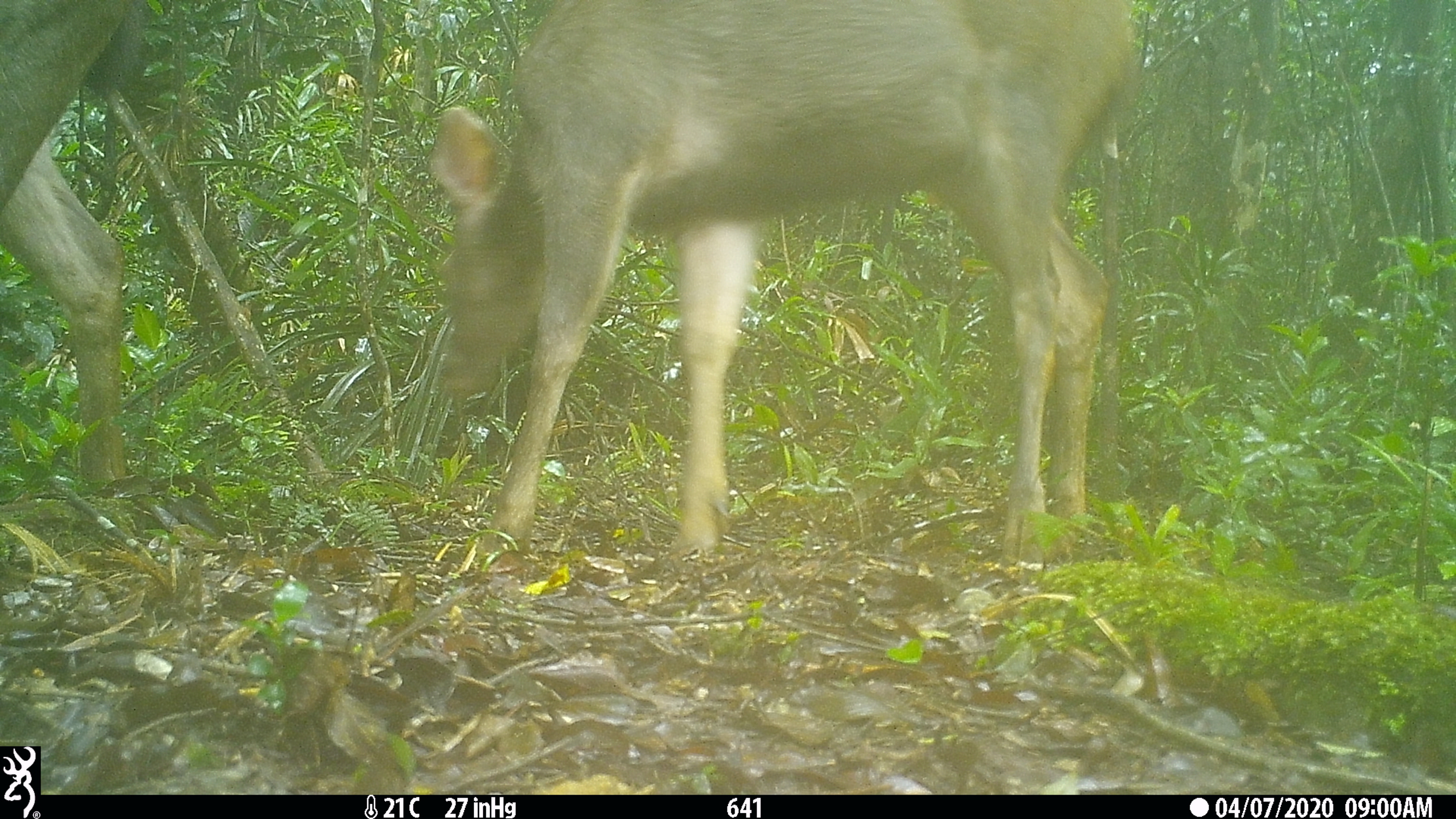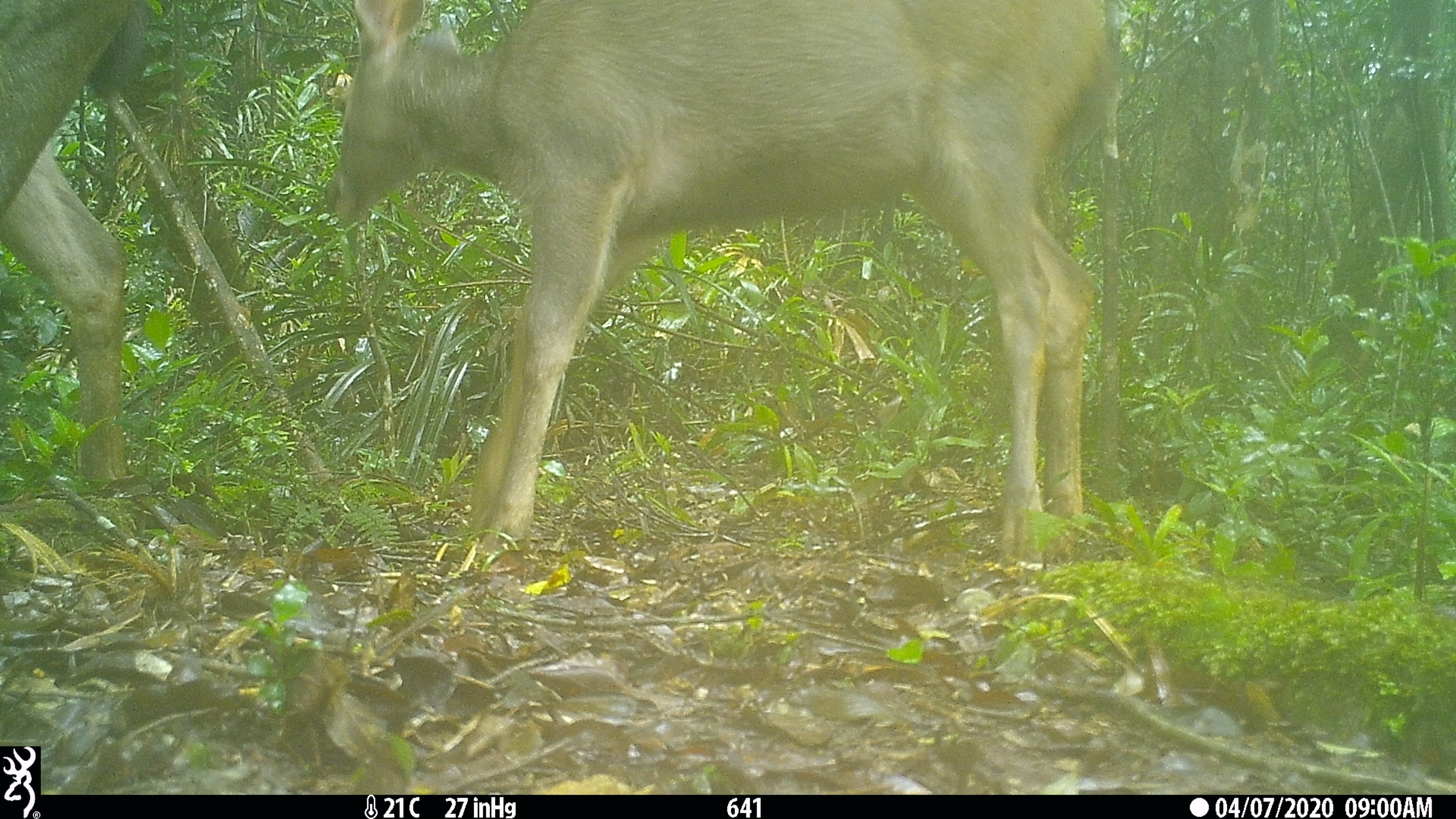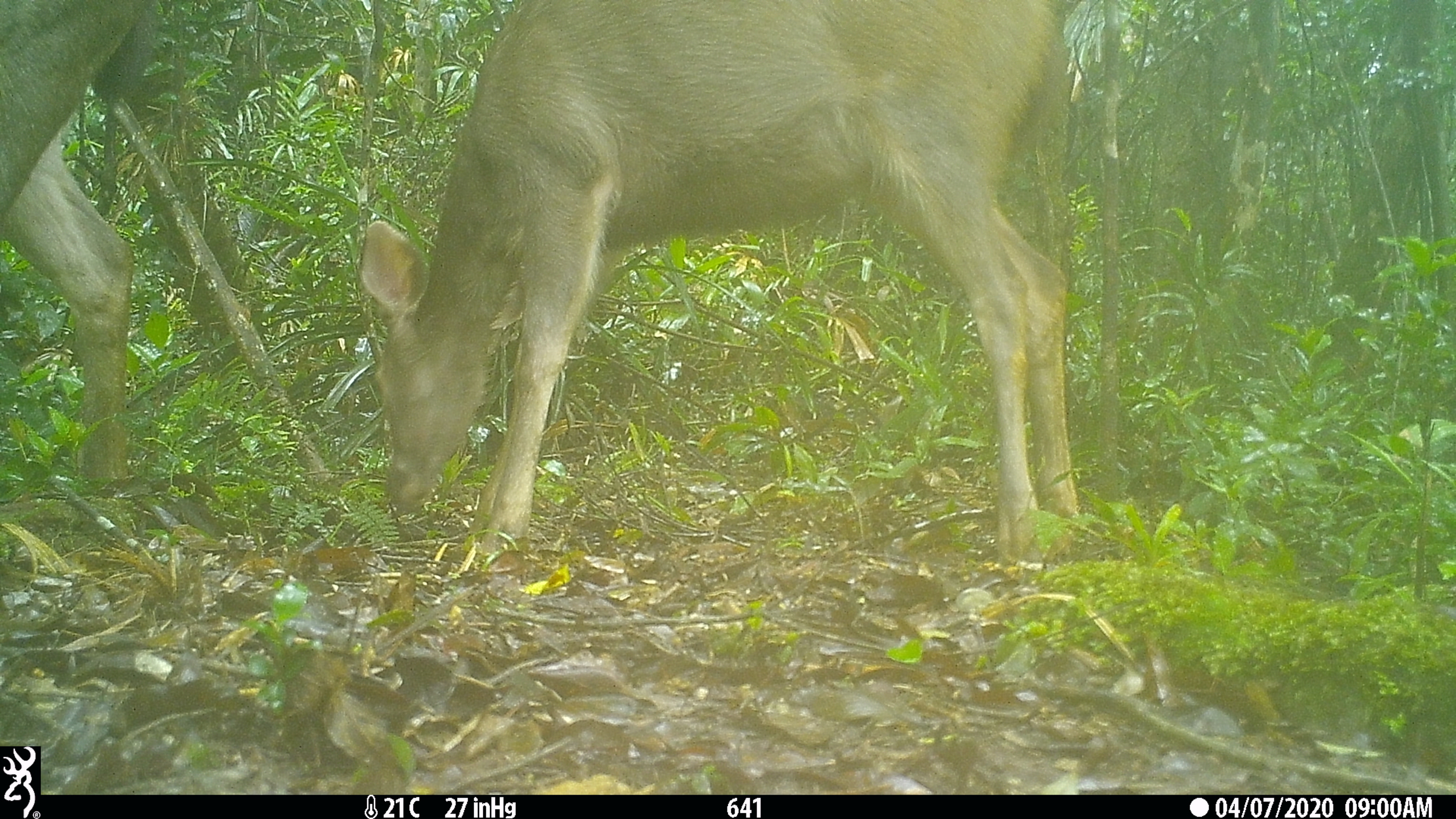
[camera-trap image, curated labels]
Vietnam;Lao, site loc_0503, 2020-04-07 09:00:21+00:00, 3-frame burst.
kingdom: Animalia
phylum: Chordata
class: Mammalia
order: Artiodactyla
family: Cervidae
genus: Rusa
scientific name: Rusa unicolor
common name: sambar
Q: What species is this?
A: Sambar (Rusa unicolor).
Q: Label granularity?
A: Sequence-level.